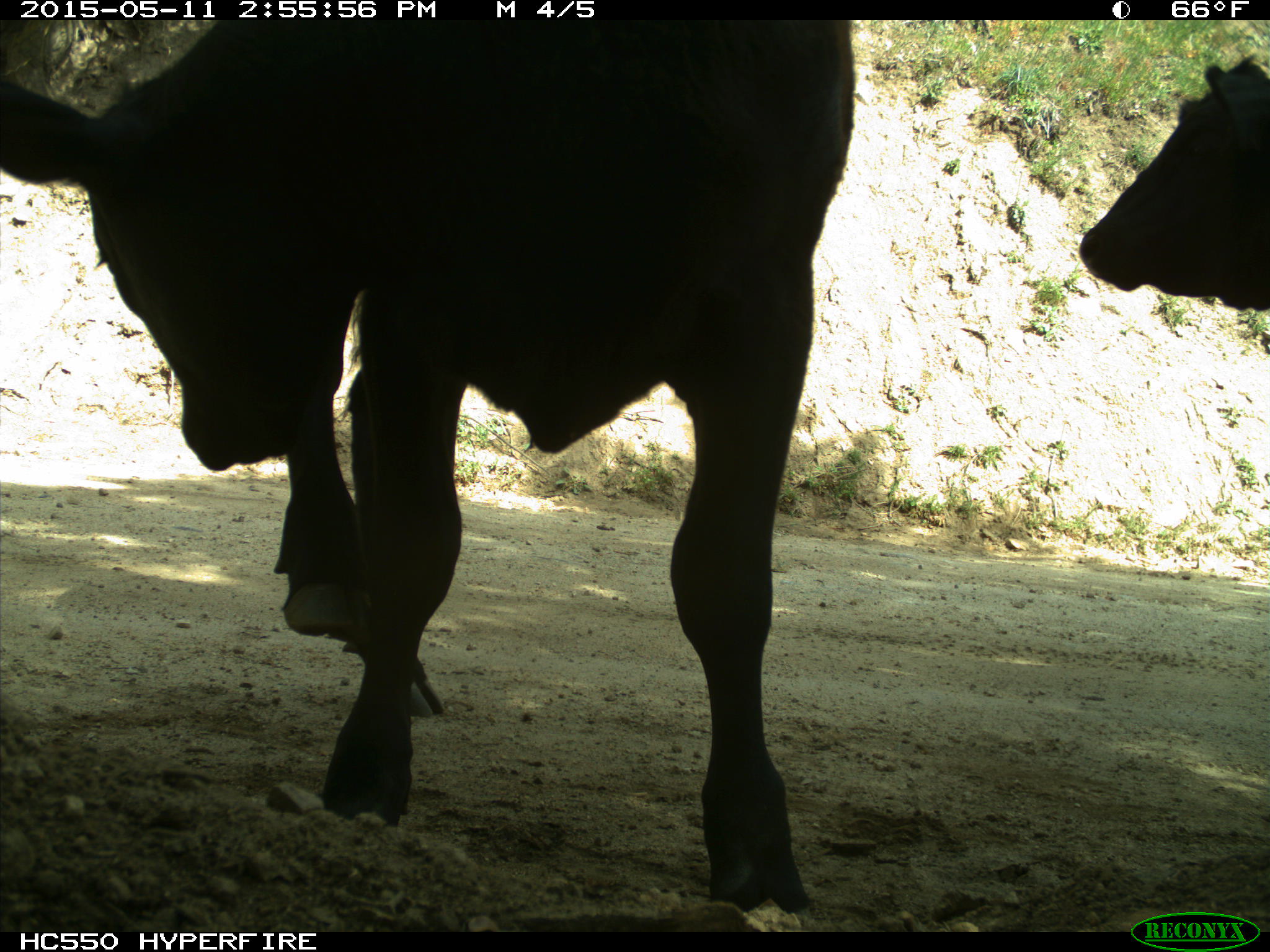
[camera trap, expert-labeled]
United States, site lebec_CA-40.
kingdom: Animalia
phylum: Chordata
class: Mammalia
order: Artiodactyla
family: Bovidae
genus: Bos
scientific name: Bos taurus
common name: domestic cow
Bos taurus (domestic cow).